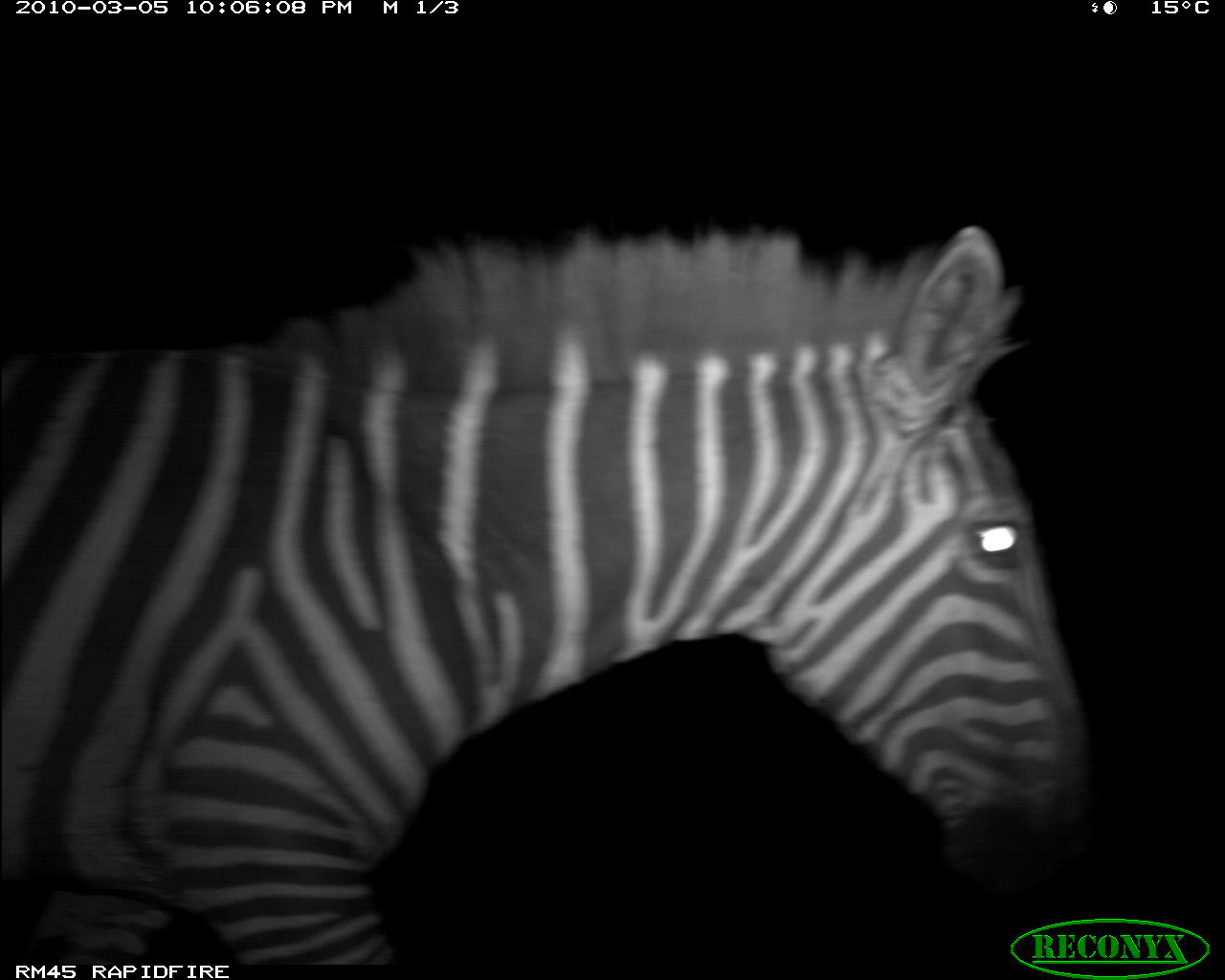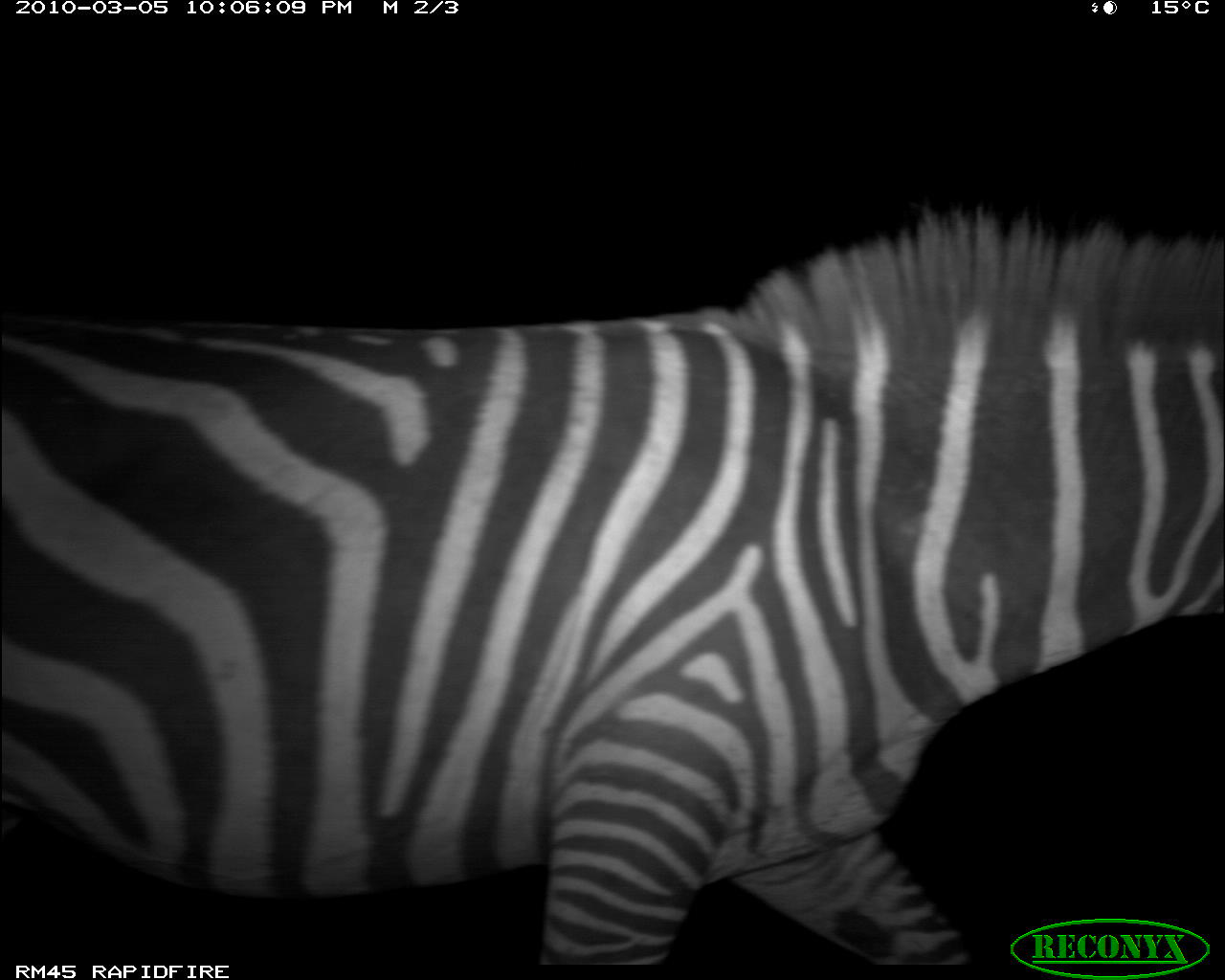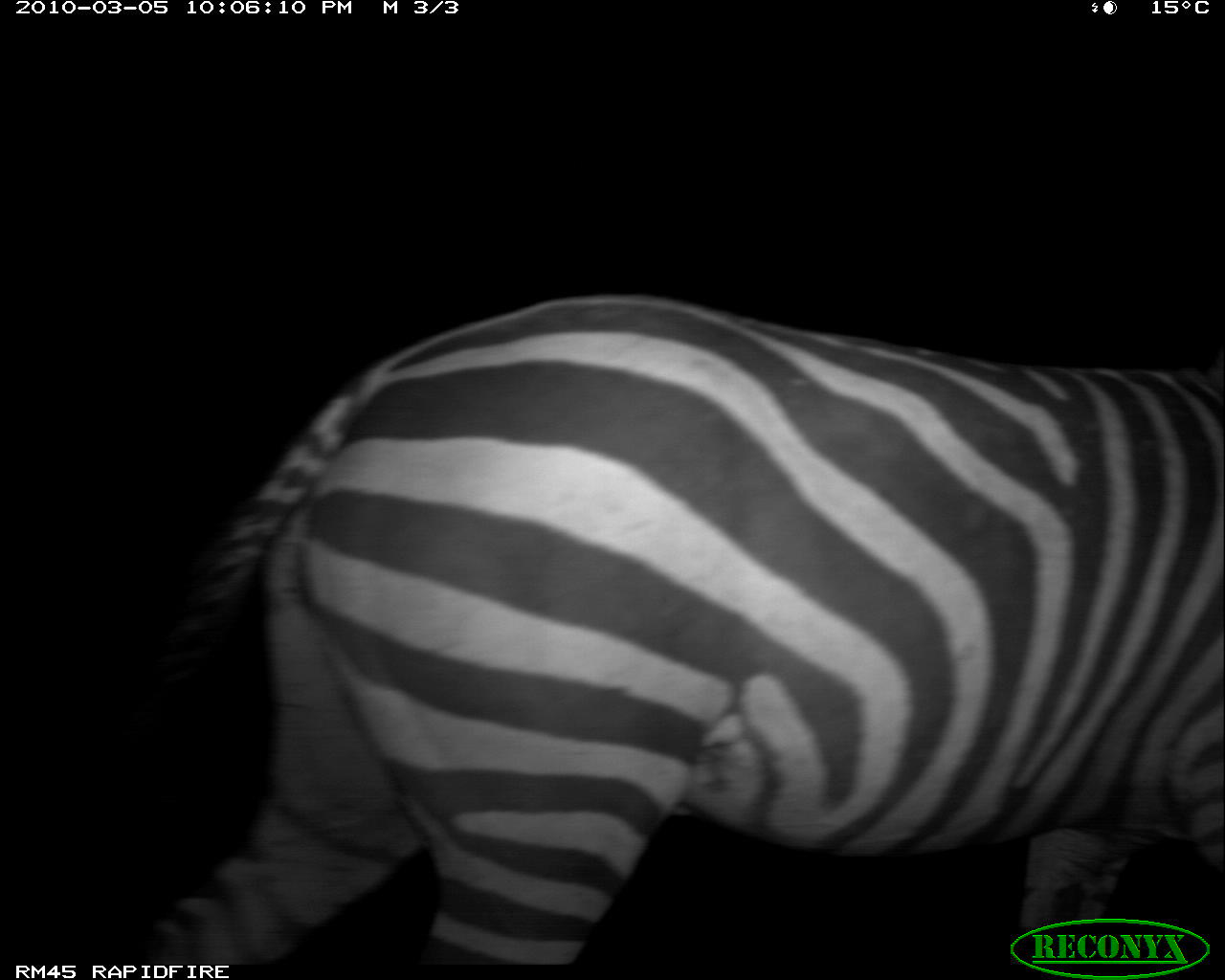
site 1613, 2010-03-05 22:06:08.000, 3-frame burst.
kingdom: Animalia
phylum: Chordata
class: Mammalia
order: Perissodactyla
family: Equidae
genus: Equus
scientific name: Equus quagga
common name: plains zebra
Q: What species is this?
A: Equus quagga (plains zebra).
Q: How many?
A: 1.